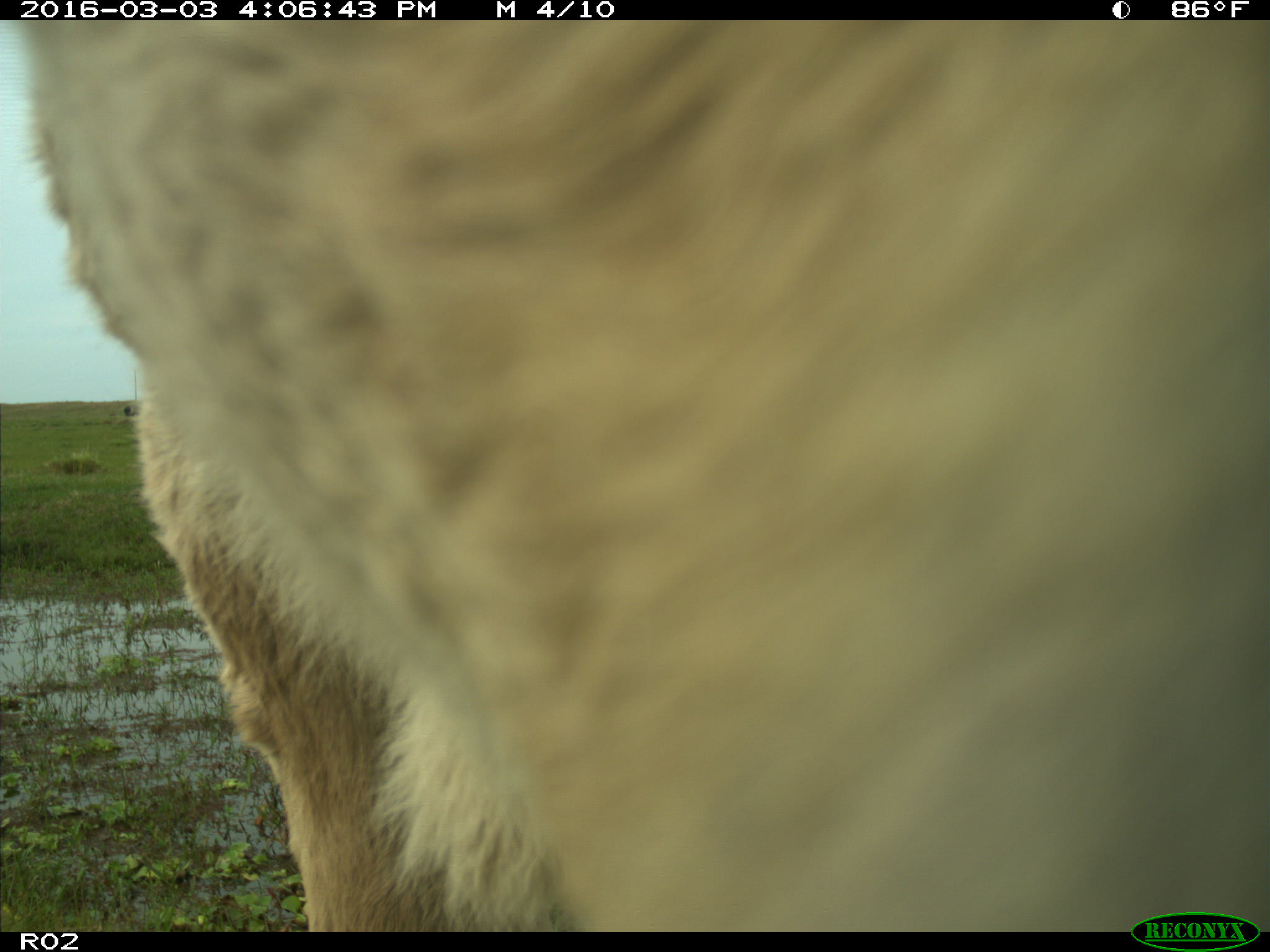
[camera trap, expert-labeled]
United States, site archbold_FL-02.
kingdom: Animalia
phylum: Chordata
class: Mammalia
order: Artiodactyla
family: Bovidae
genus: Bos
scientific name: Bos taurus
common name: domestic cow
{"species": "Bos taurus (domestic cow)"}